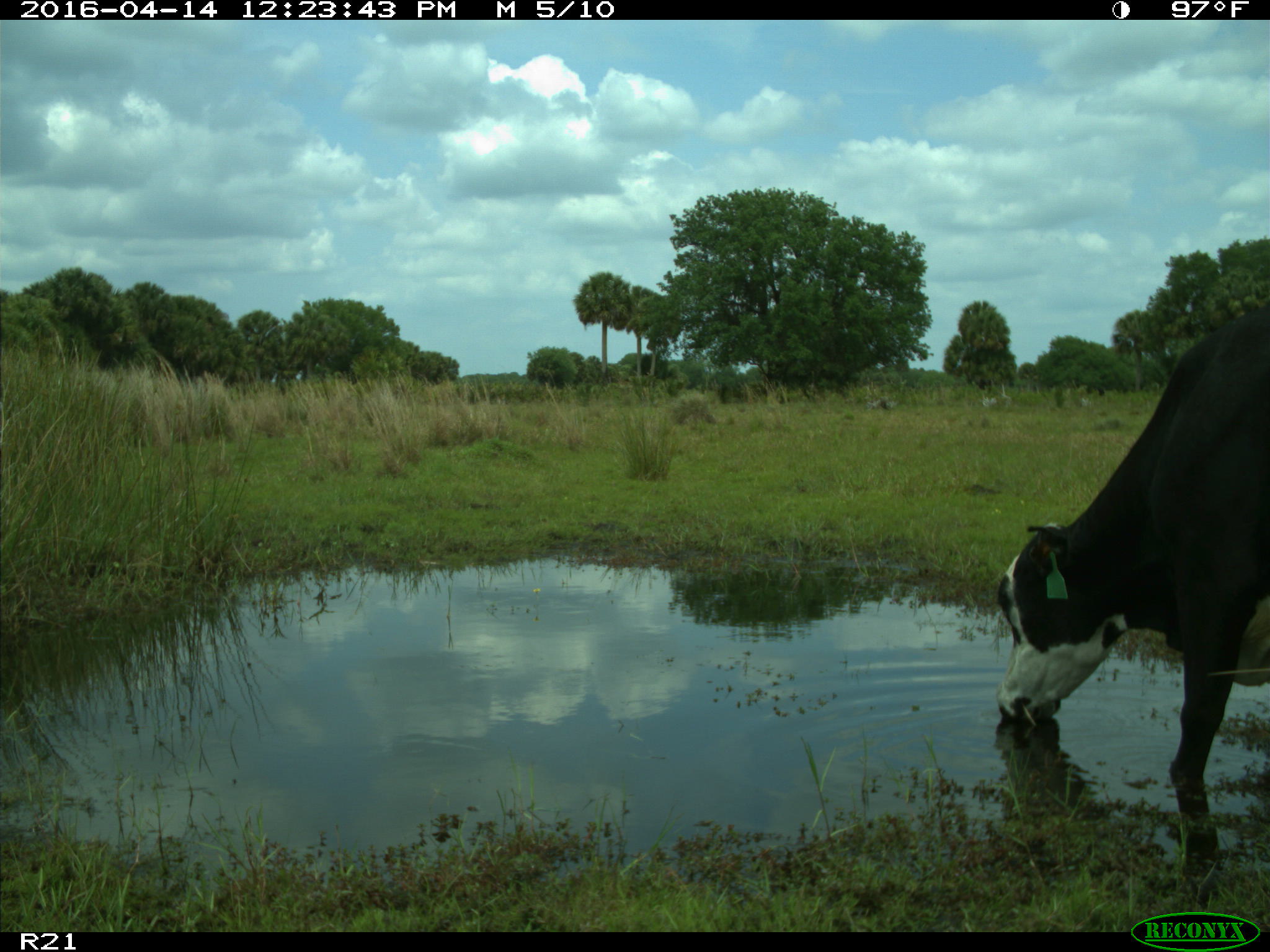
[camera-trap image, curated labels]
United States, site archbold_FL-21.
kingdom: Animalia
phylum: Chordata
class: Mammalia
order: Artiodactyla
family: Bovidae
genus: Bos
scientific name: Bos taurus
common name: domestic cow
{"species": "Bos taurus (domestic cow)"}